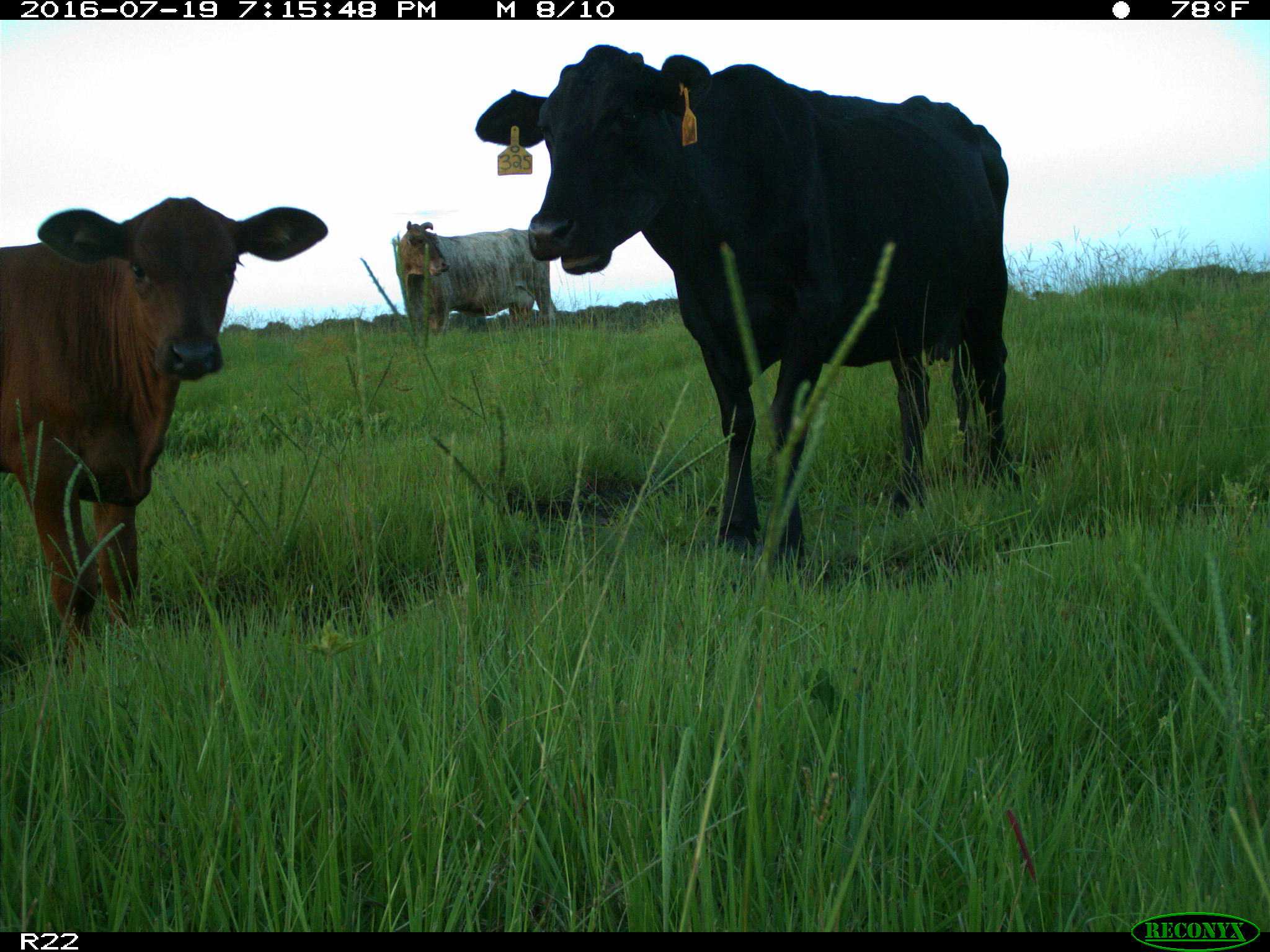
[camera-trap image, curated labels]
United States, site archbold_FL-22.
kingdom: Animalia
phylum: Chordata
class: Mammalia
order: Artiodactyla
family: Bovidae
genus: Bos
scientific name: Bos taurus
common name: domestic cow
Bos taurus (domestic cow).